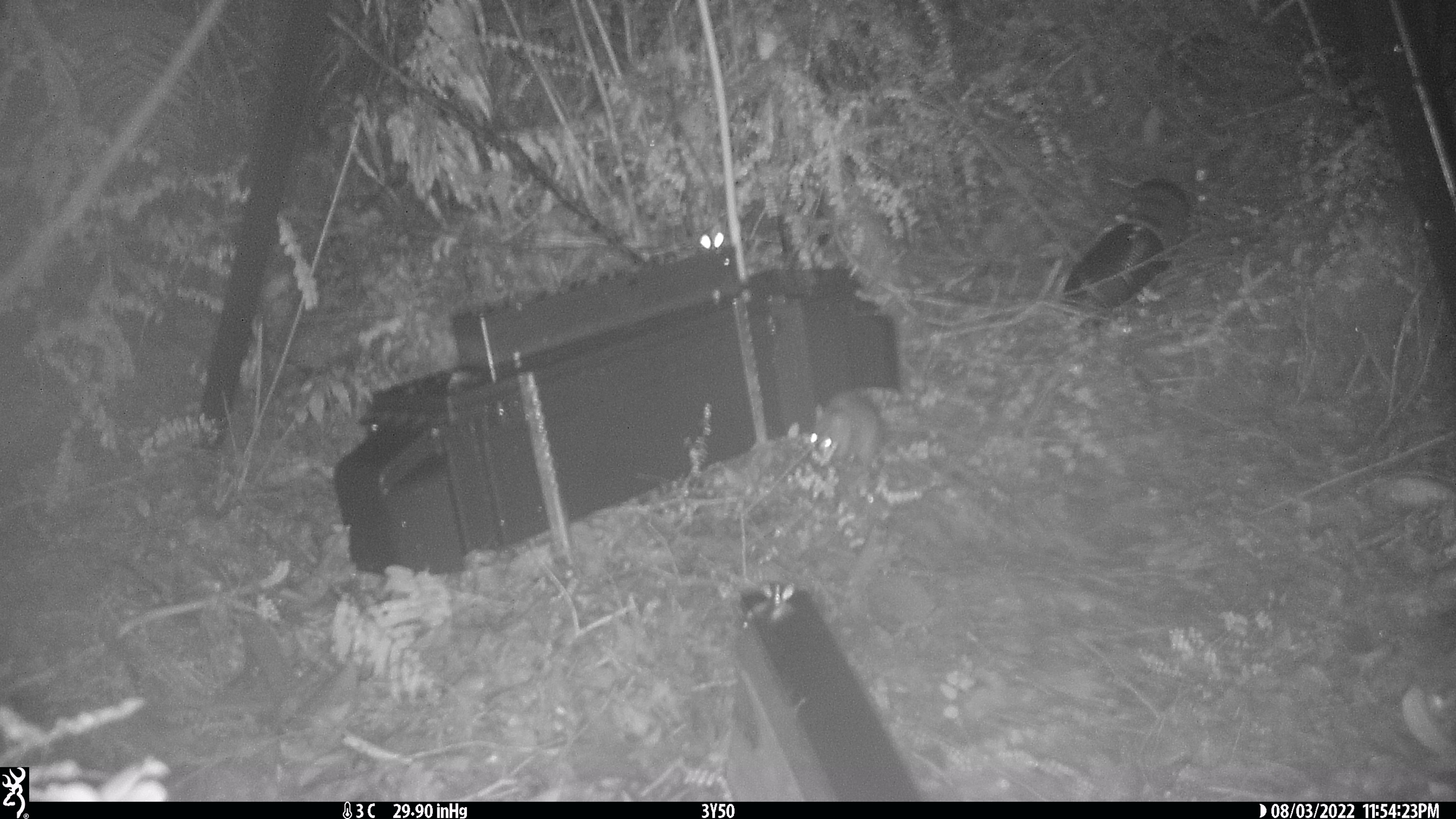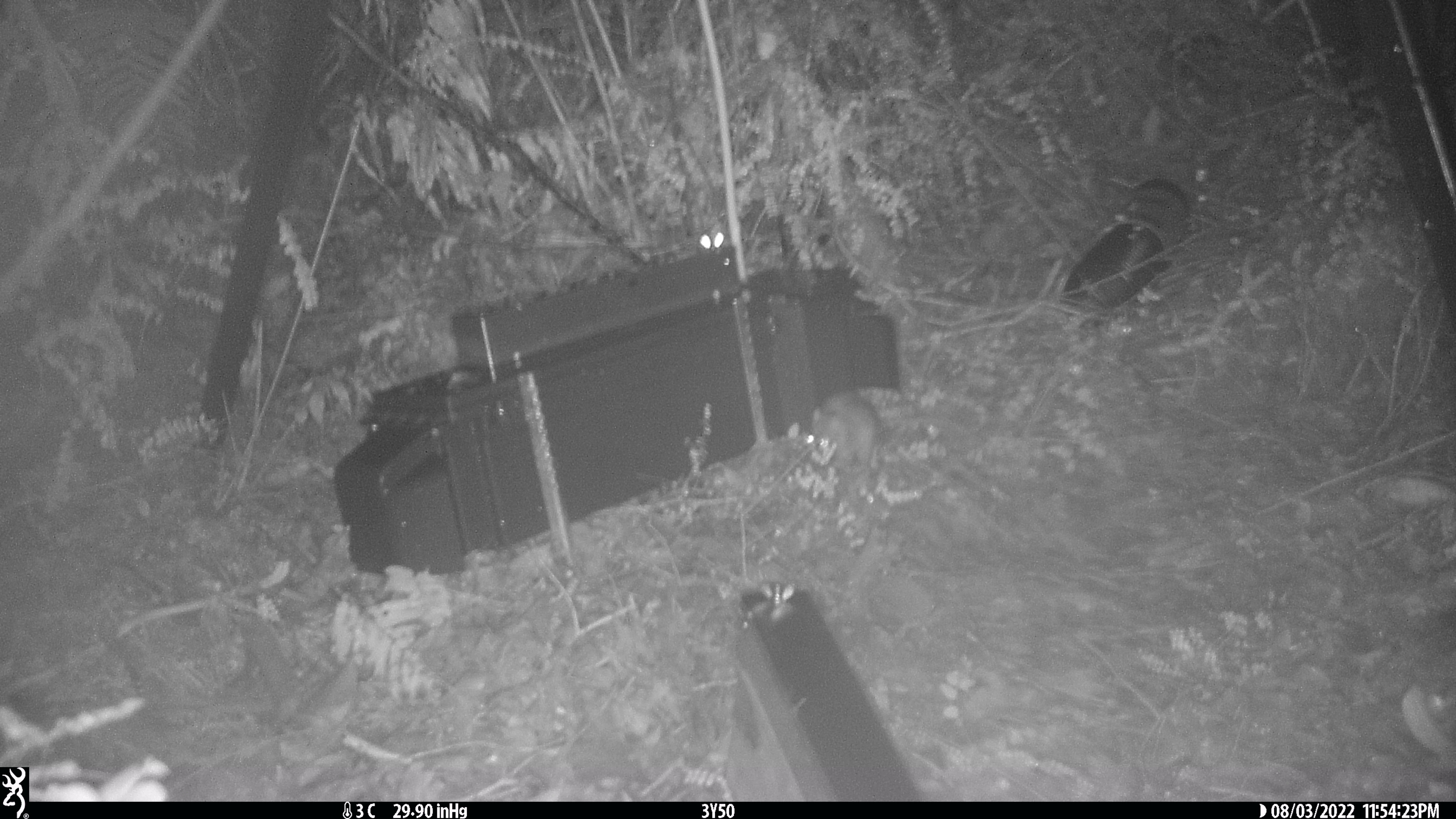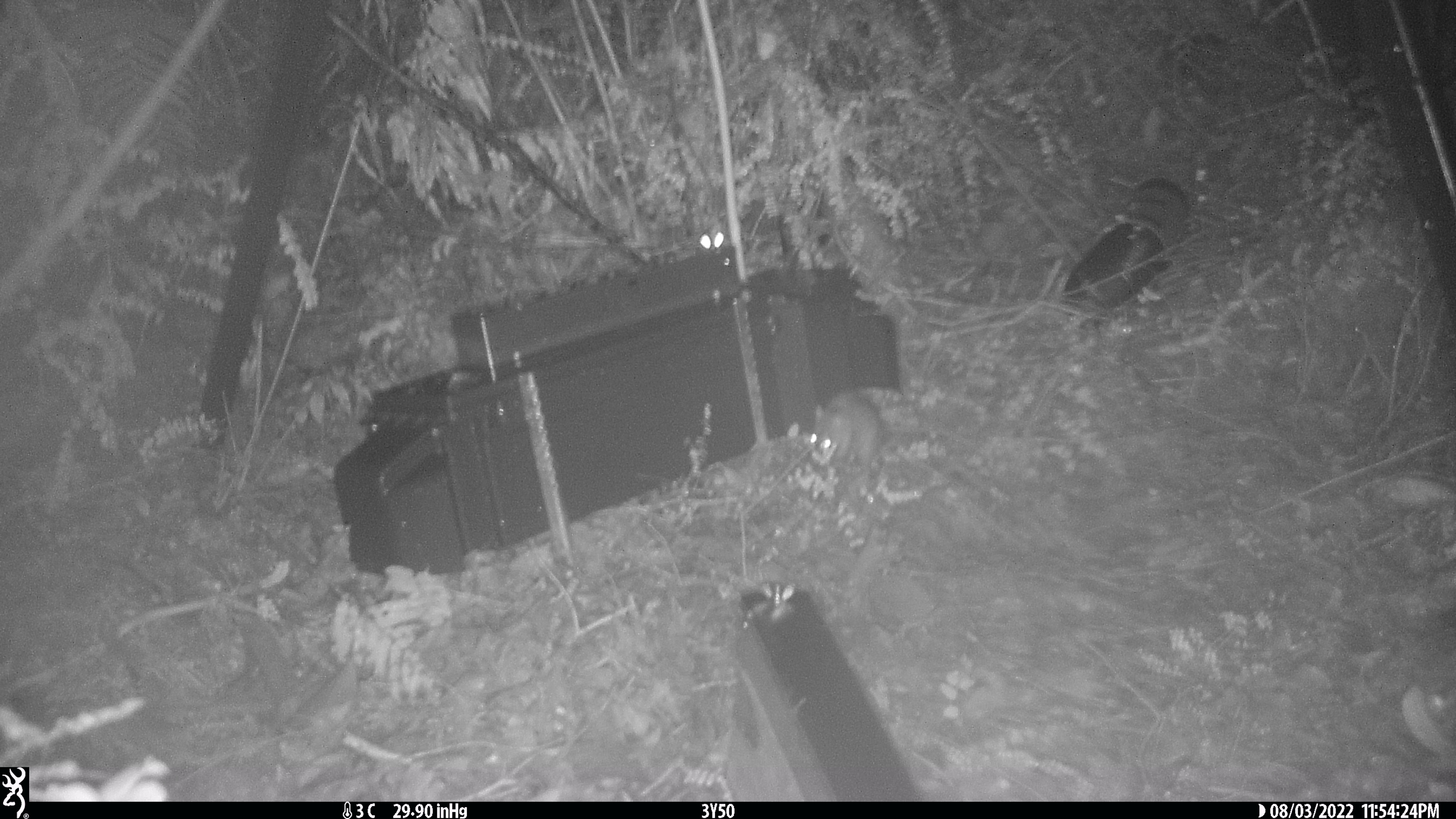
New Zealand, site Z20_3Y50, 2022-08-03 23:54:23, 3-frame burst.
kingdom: Animalia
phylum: Chordata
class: Mammalia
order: Rodentia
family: Muridae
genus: Rattus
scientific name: Rattus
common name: rat